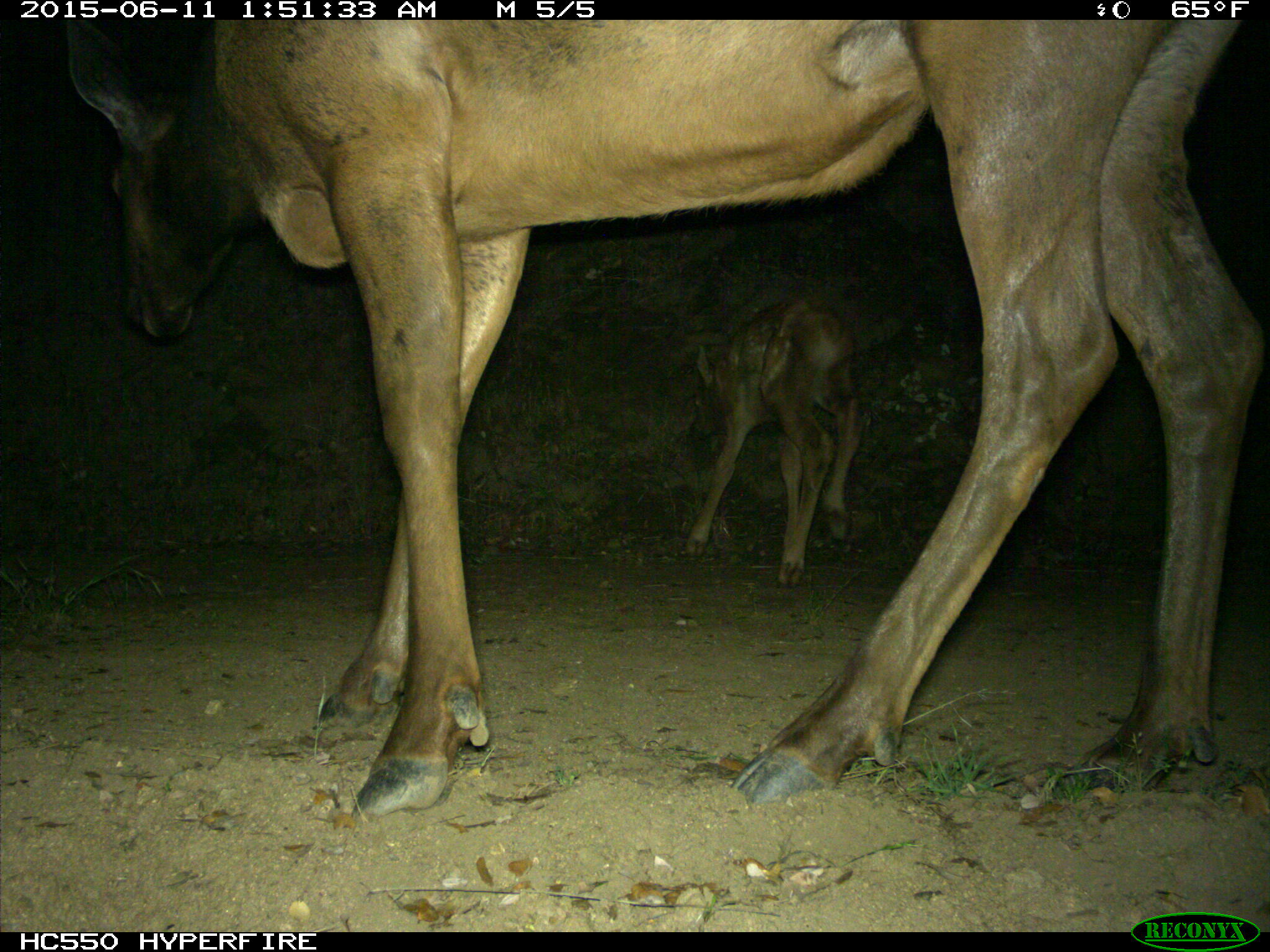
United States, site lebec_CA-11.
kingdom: Animalia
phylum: Chordata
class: Mammalia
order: Artiodactyla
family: Cervidae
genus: Cervus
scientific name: Cervus canadensis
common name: elk